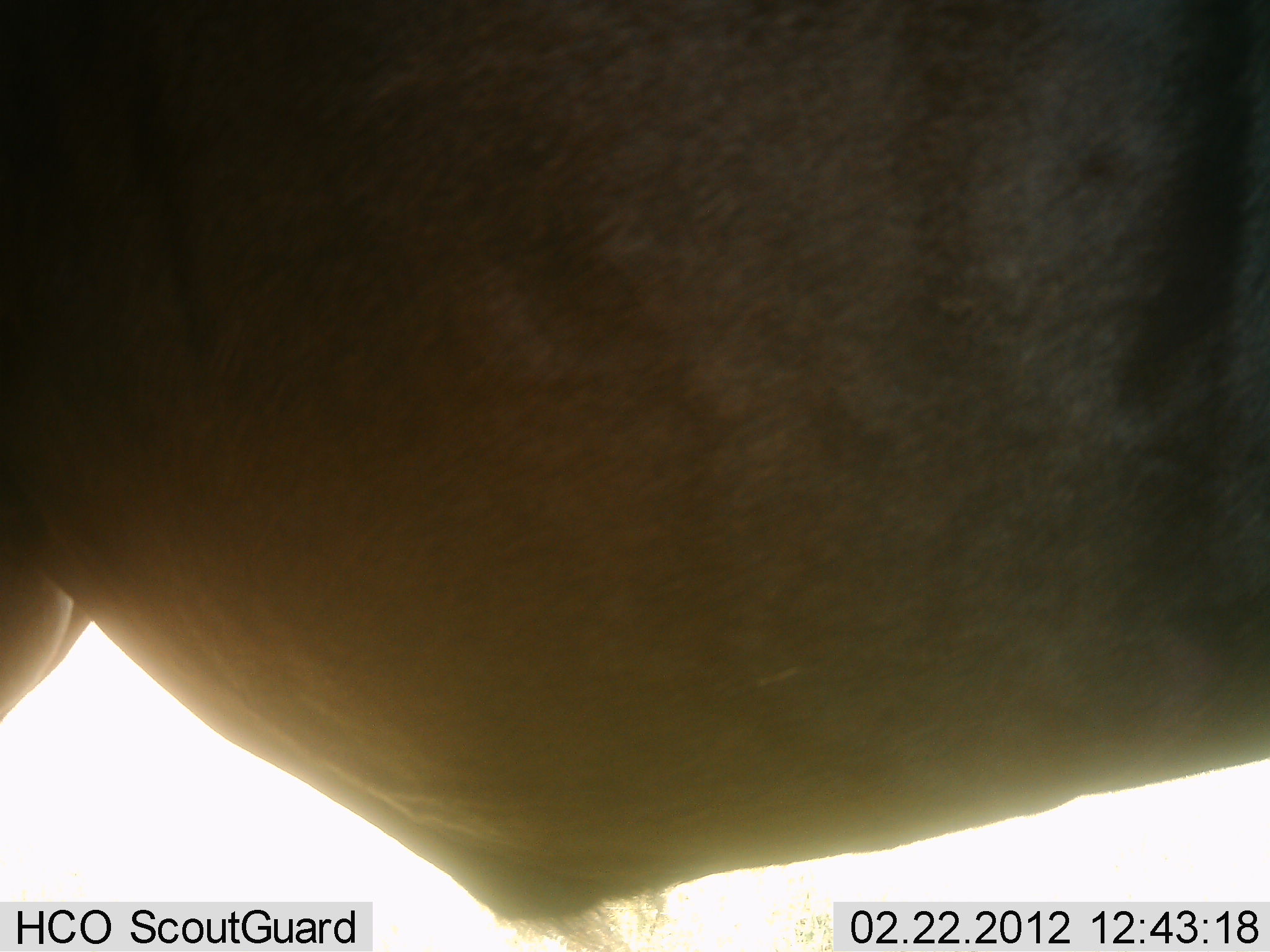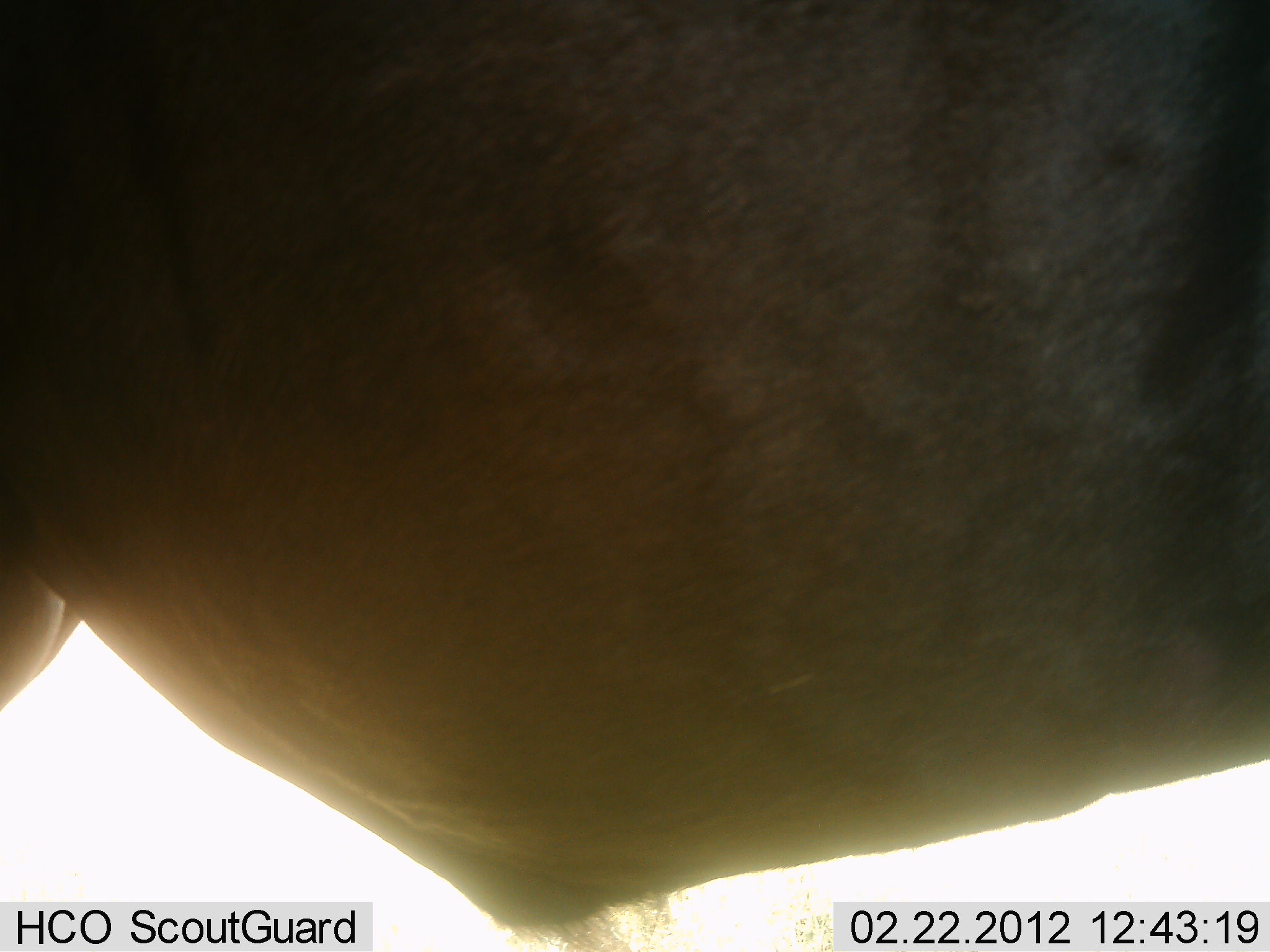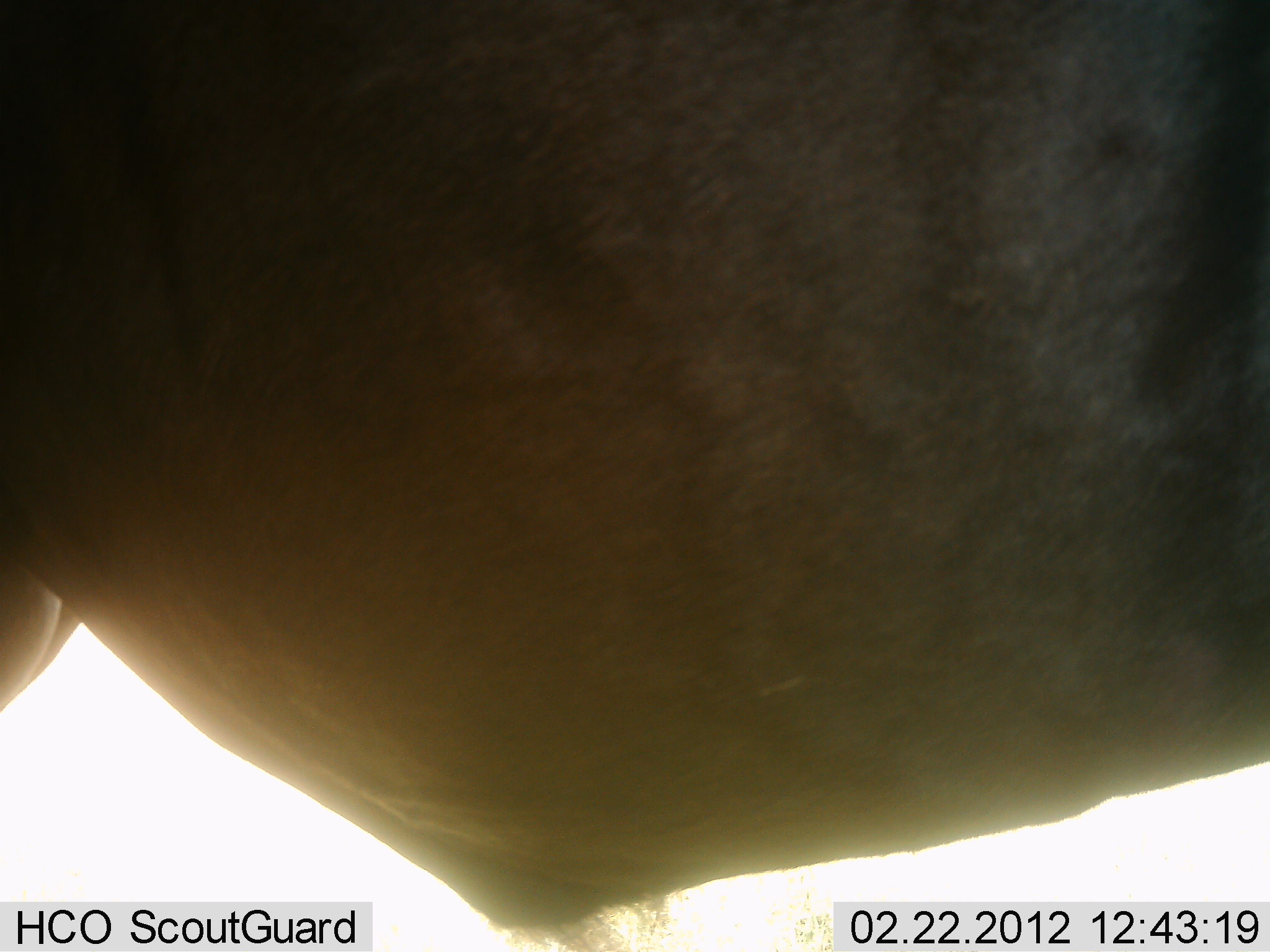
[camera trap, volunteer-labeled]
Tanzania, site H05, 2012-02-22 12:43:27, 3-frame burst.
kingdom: Animalia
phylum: Chordata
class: Mammalia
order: Artiodactyla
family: Bovidae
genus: Connochaetes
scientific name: Connochaetes taurinus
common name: blue wildebeest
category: wildebeest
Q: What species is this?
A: Wildebeest (blue wildebeest) (Connochaetes taurinus).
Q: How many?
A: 1.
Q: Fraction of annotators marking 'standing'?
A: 100%.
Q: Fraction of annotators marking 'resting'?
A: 0%.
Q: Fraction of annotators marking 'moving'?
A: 0%.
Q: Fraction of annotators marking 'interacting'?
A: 0%.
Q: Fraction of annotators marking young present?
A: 0%.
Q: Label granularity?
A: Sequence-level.